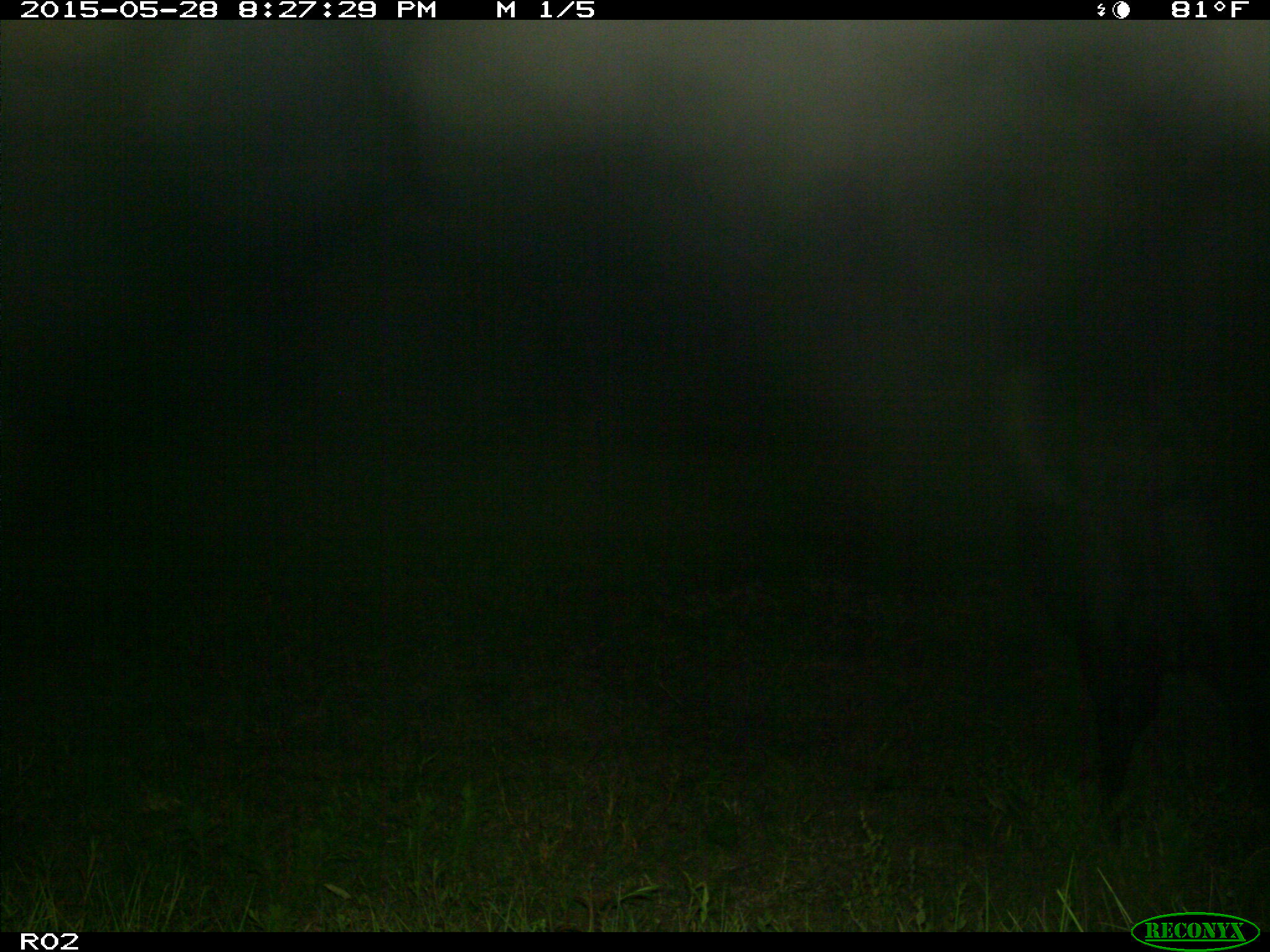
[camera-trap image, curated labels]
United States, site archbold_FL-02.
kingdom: Animalia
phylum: Chordata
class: Mammalia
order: Artiodactyla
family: Bovidae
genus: Bos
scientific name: Bos taurus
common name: domestic cow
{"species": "Bos taurus (domestic cow)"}